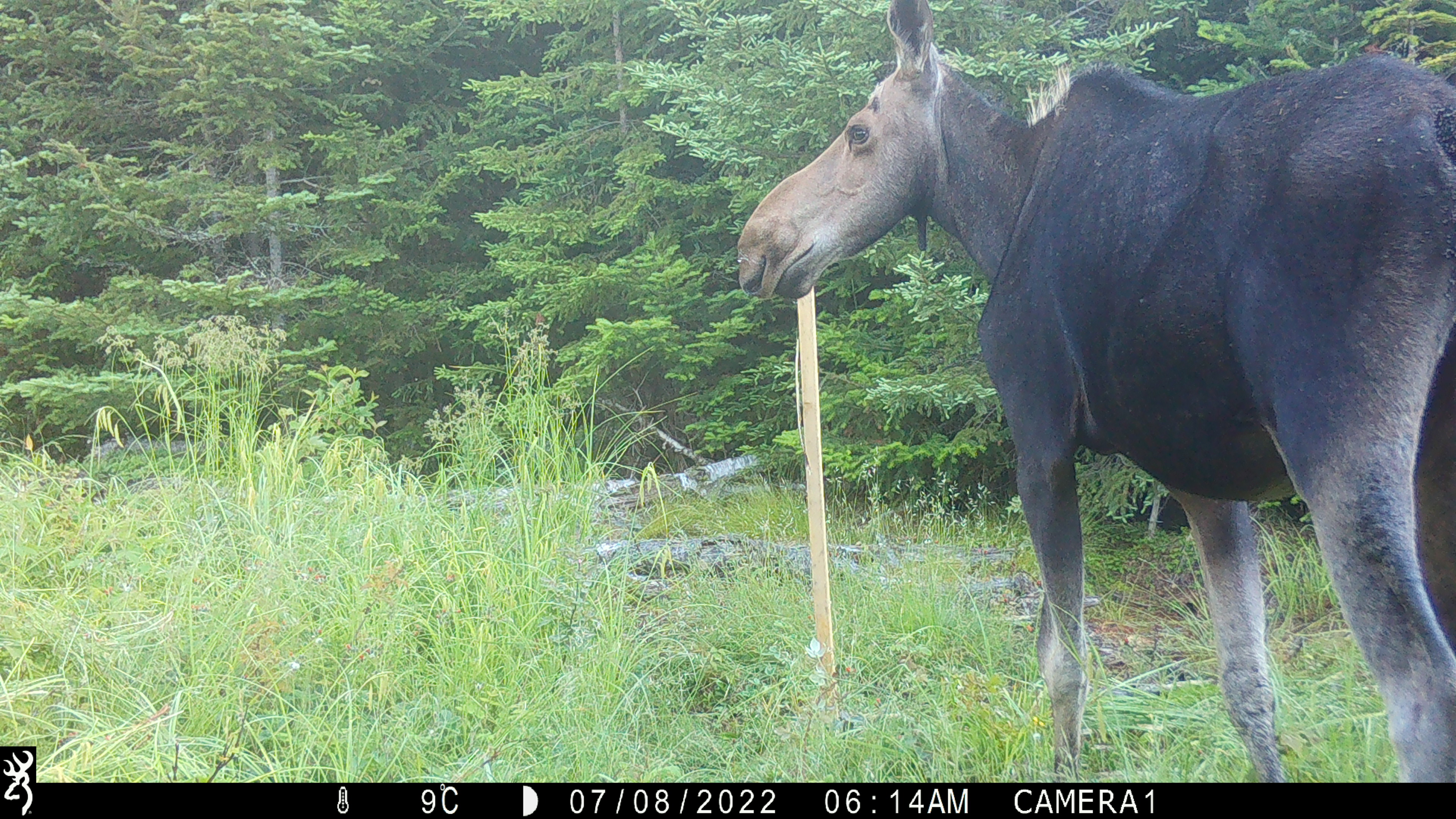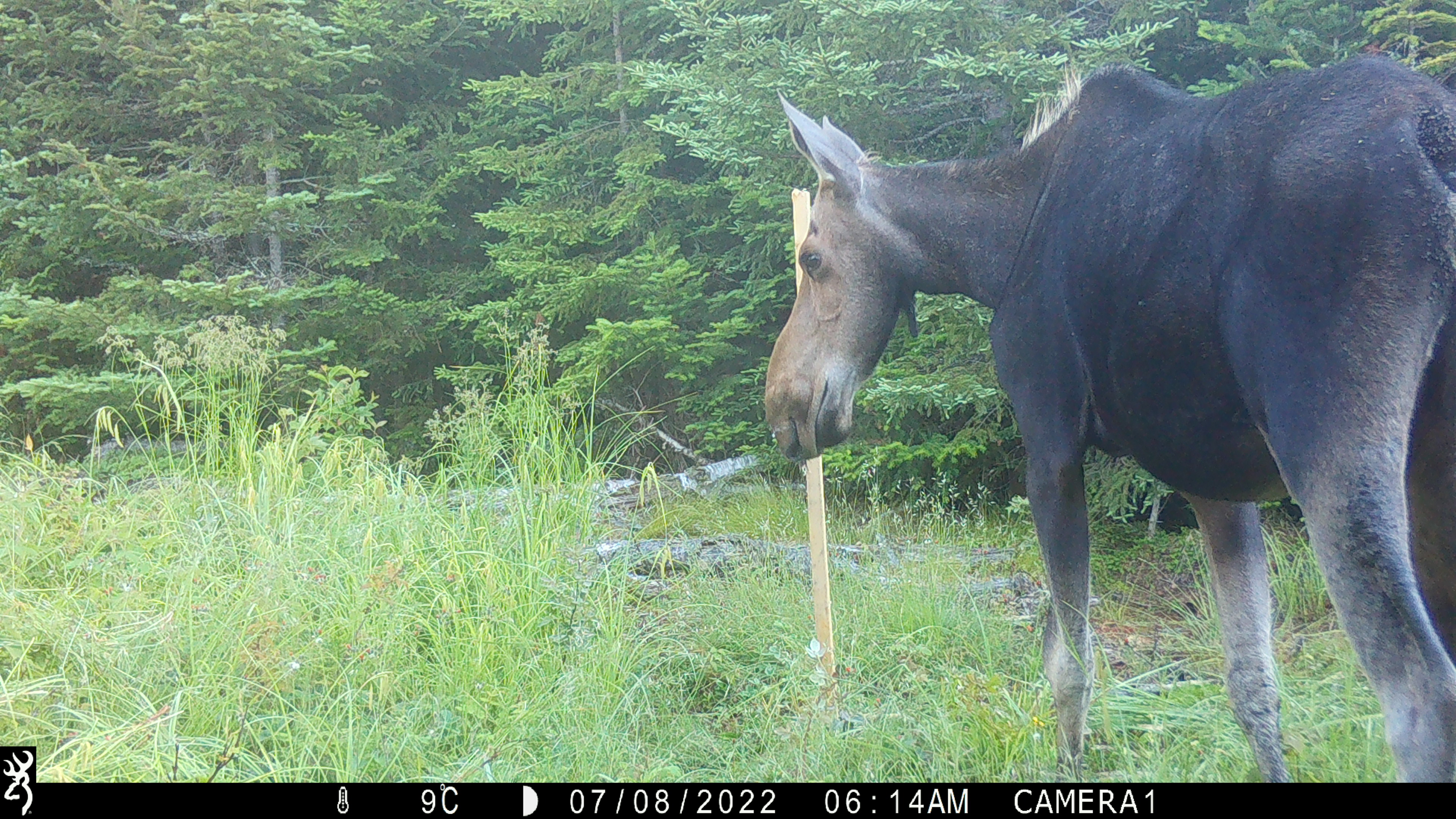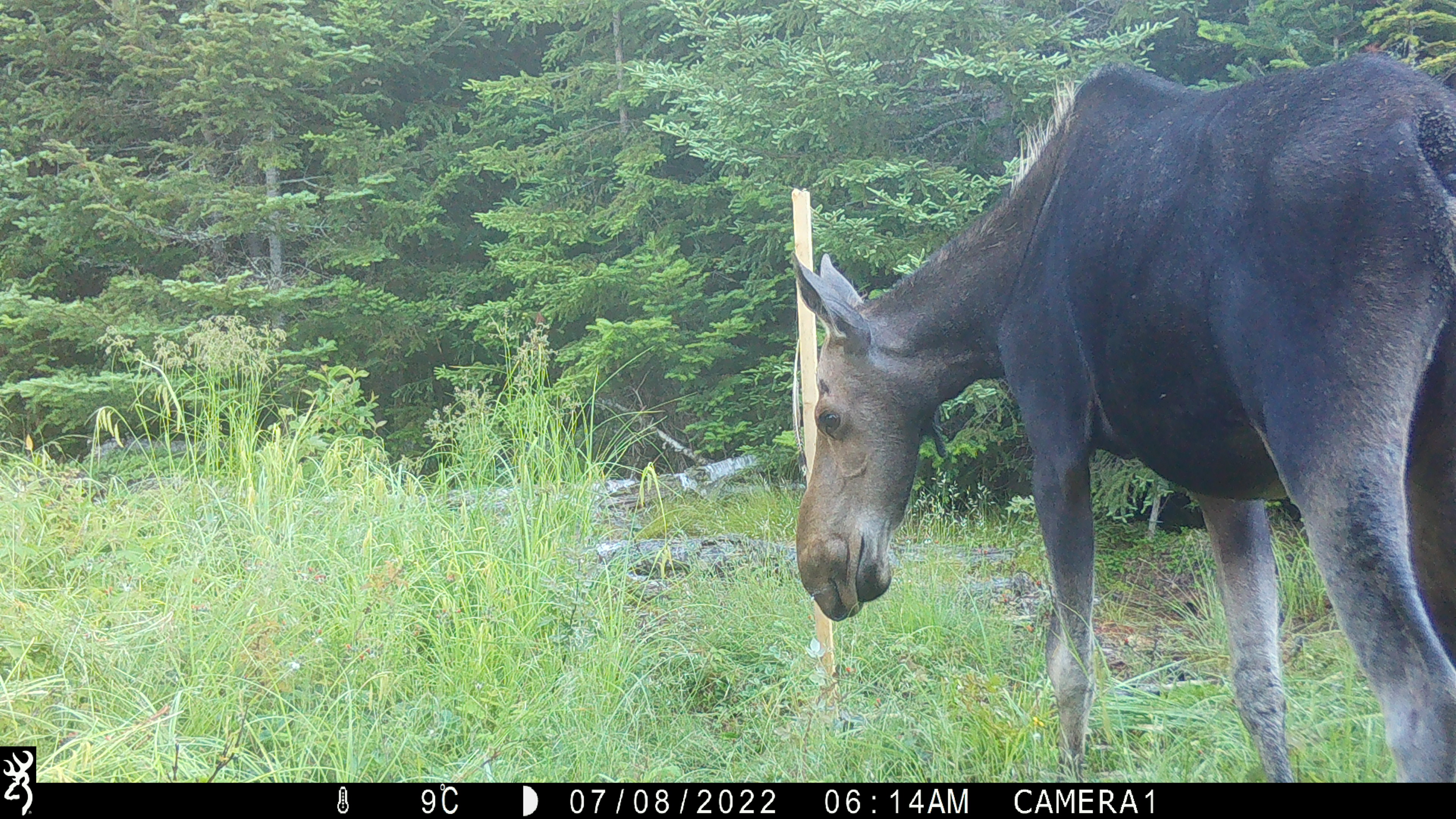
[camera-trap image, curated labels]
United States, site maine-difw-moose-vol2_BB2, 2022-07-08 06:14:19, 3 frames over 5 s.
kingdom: Animalia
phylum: Chordata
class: Mammalia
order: Artiodactyla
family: Cervidae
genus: Alces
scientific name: Alces alces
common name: moose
Moose (Alces alces).